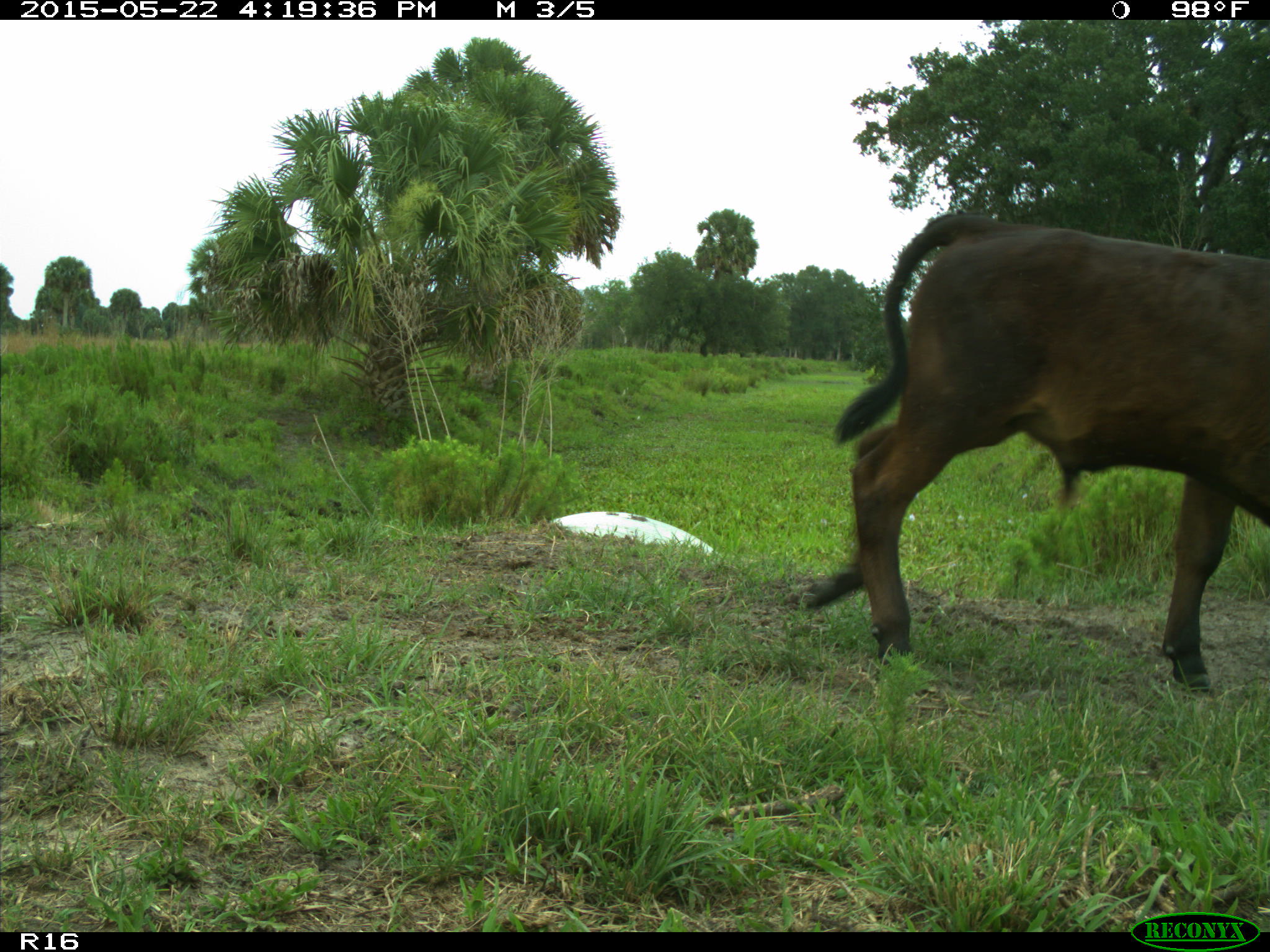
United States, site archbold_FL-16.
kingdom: Animalia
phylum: Chordata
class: Mammalia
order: Artiodactyla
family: Bovidae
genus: Bos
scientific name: Bos taurus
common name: domestic cow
Bos taurus (domestic cow).